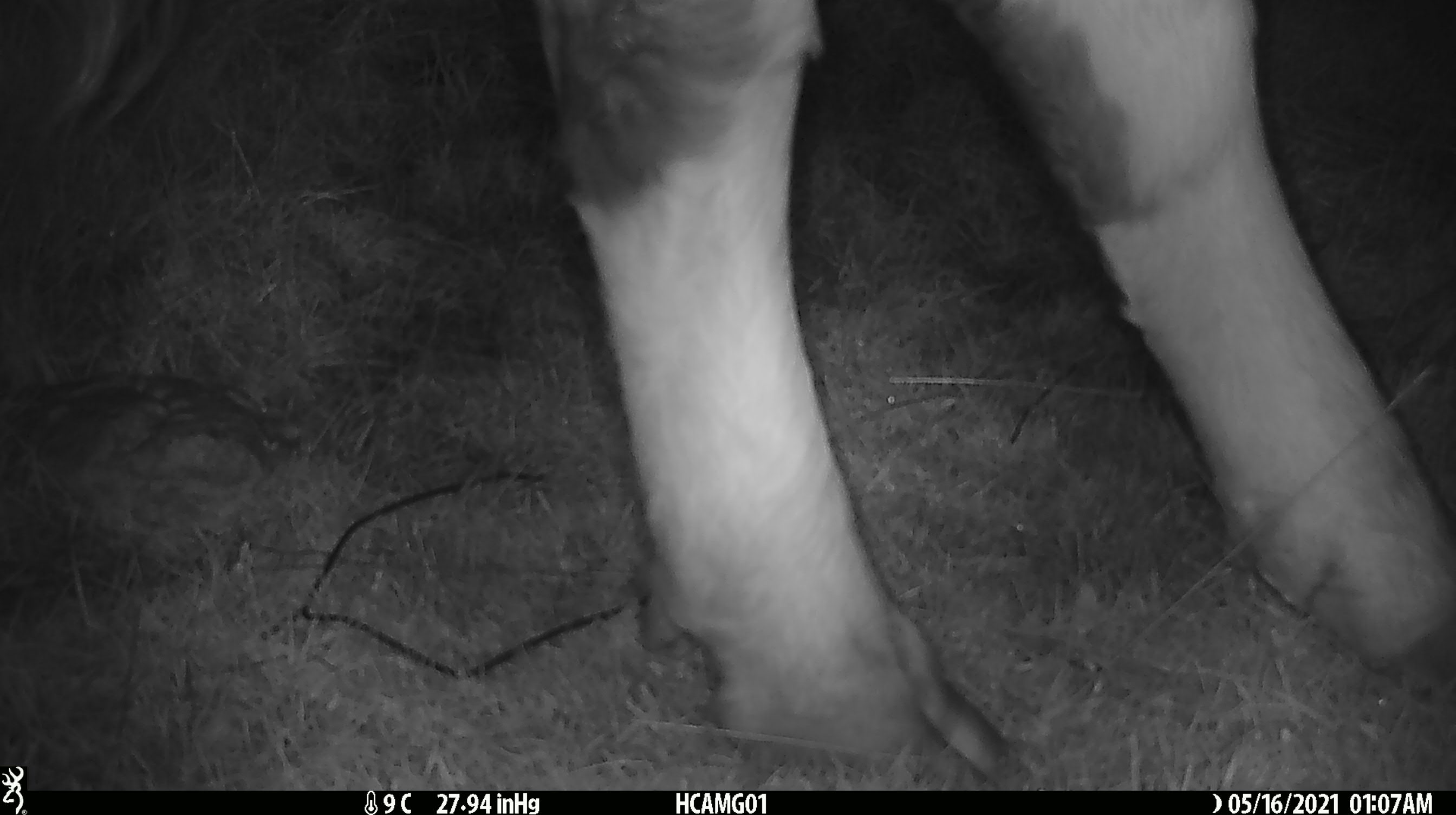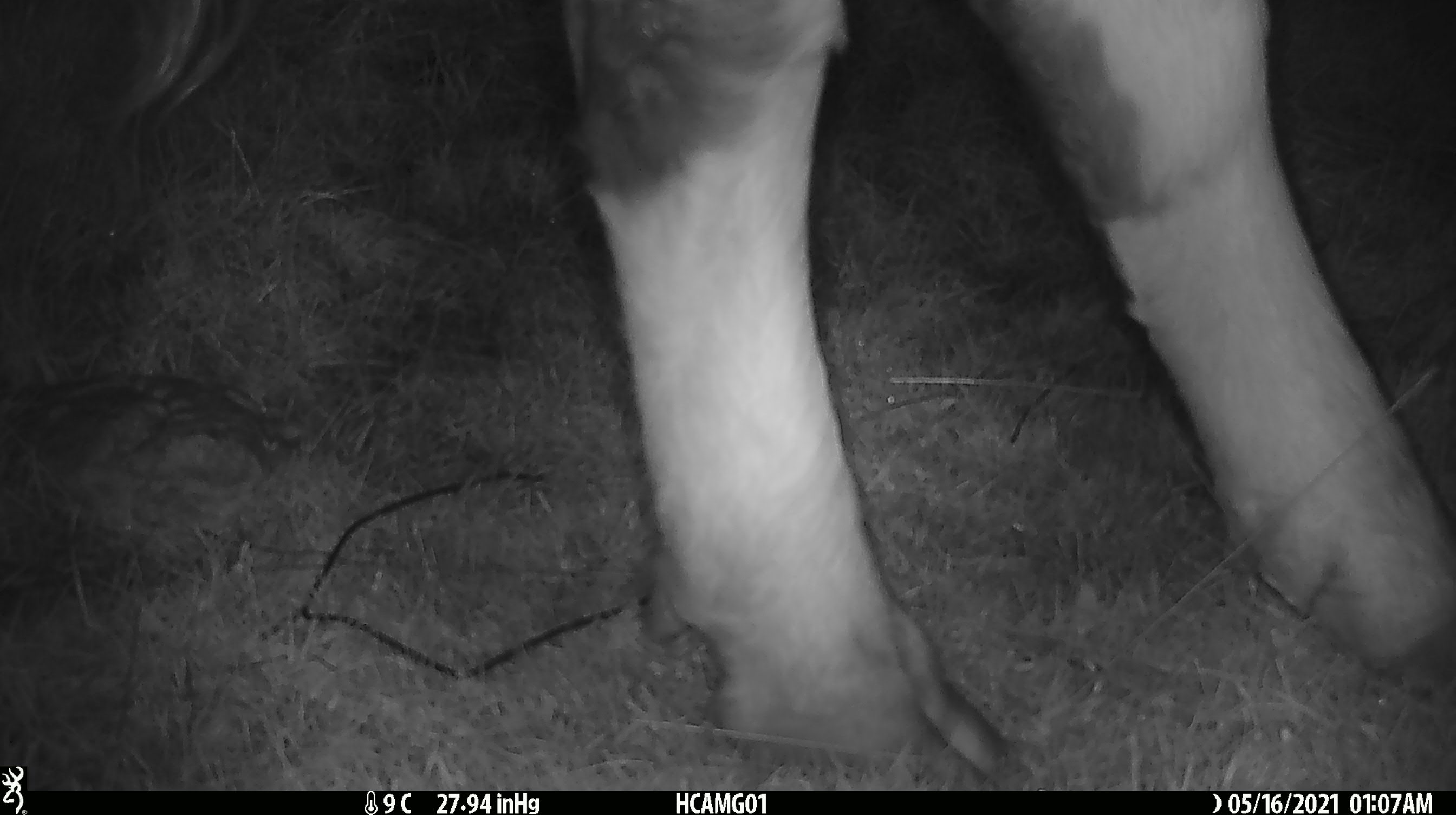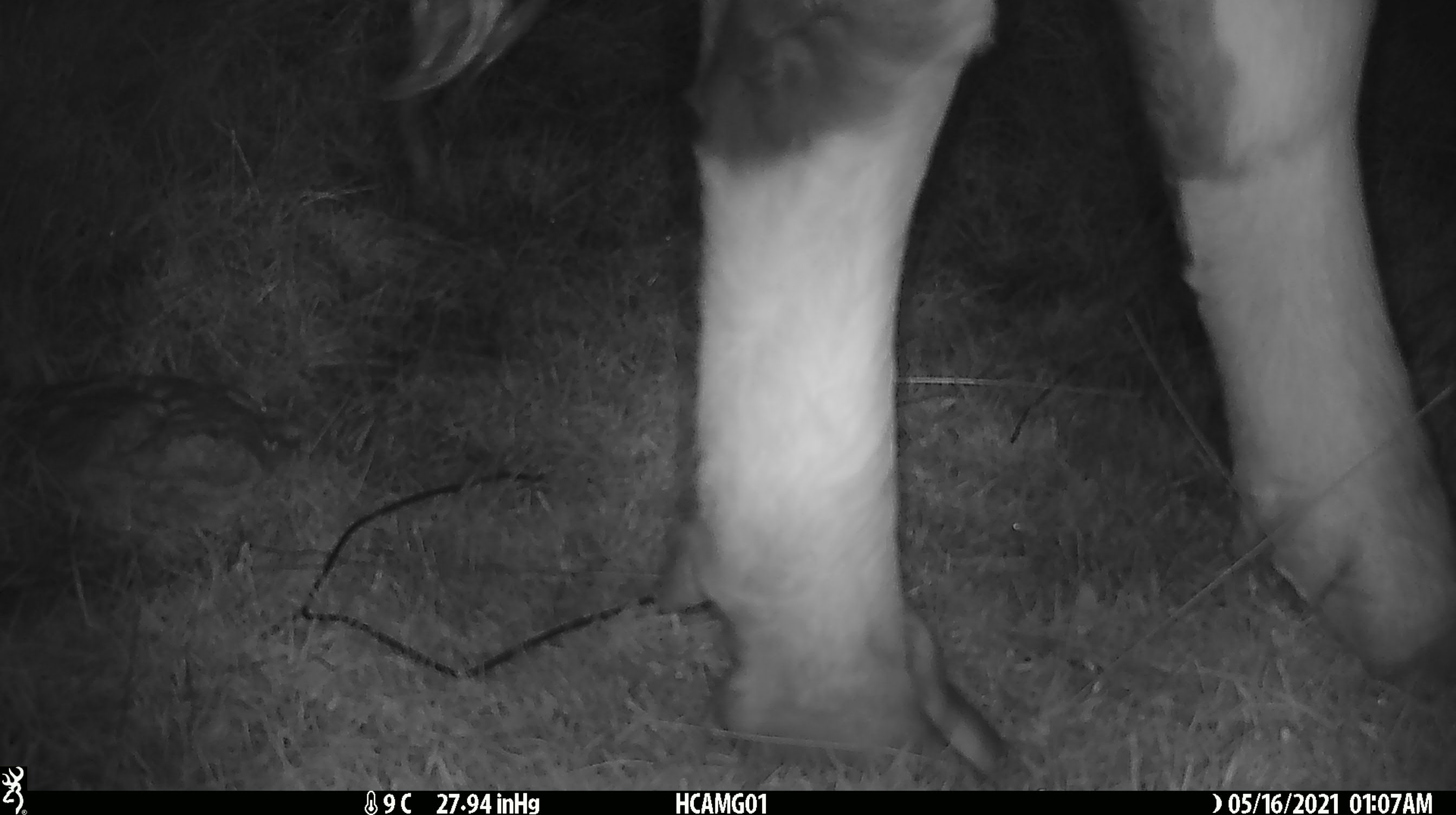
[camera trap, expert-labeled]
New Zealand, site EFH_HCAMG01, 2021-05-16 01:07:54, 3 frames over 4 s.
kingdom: Animalia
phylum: Chordata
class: Mammalia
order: Artiodactyla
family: Bovidae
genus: Bos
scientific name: Bos taurus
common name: domestic cow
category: cow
Cow (domestic cow) (Bos taurus).